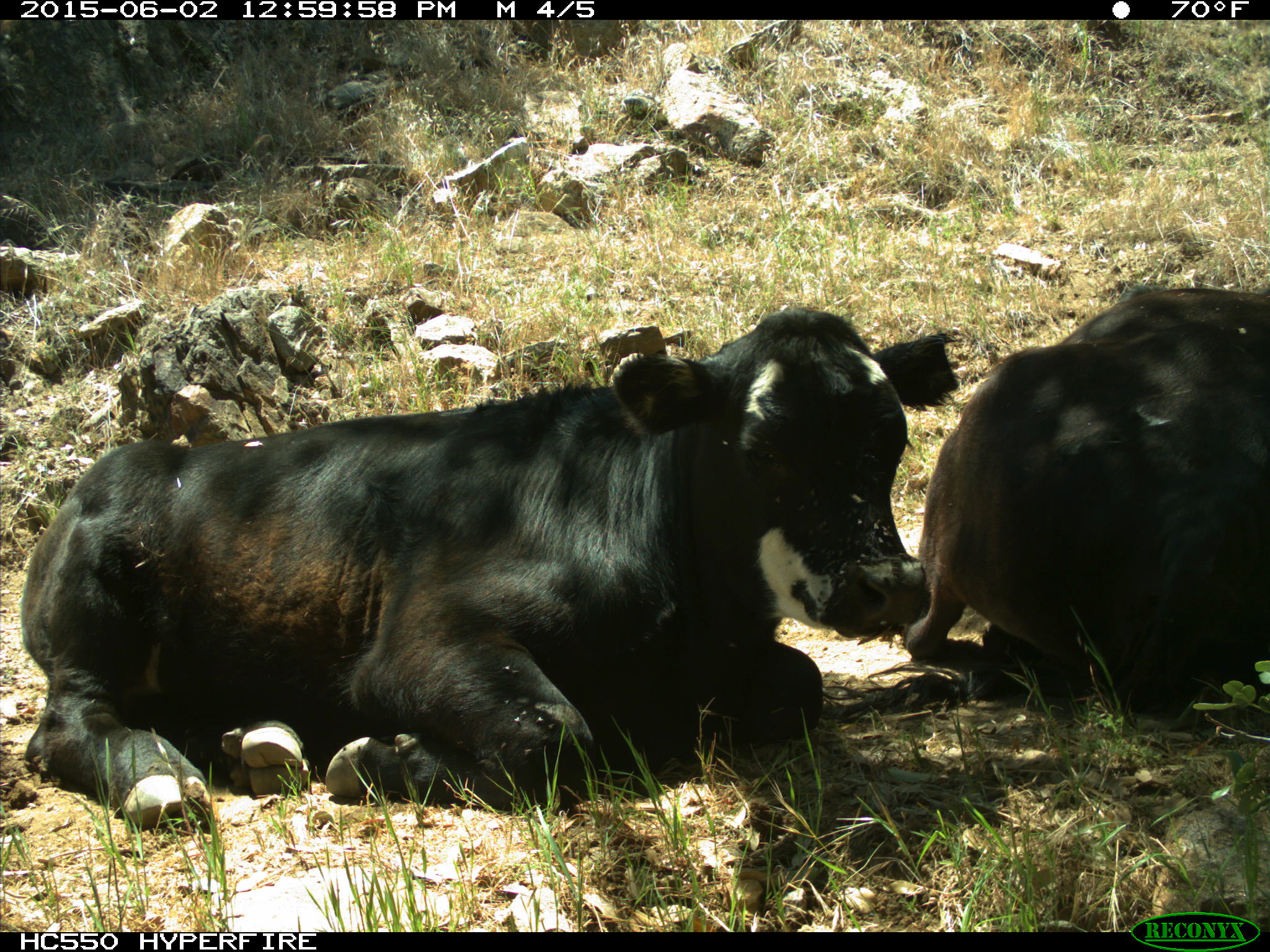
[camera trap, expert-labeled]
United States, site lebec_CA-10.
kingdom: Animalia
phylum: Chordata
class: Mammalia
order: Artiodactyla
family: Bovidae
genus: Bos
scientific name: Bos taurus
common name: domestic cow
Bos taurus (domestic cow).